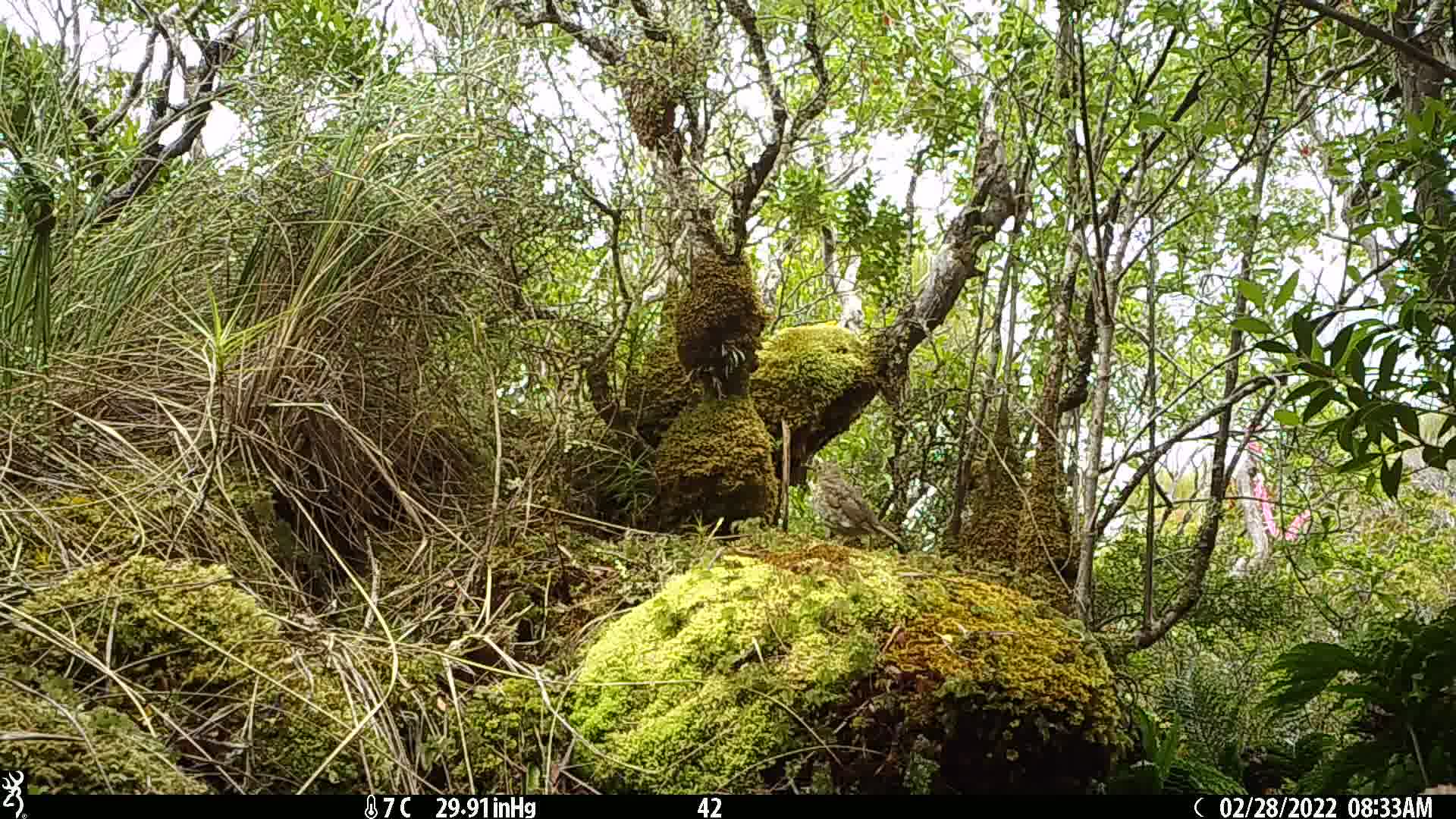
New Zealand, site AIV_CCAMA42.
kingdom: Animalia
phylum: Chordata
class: Aves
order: Passeriformes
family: Turdidae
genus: Turdus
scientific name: Turdus philomelos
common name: song thrush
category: thrush